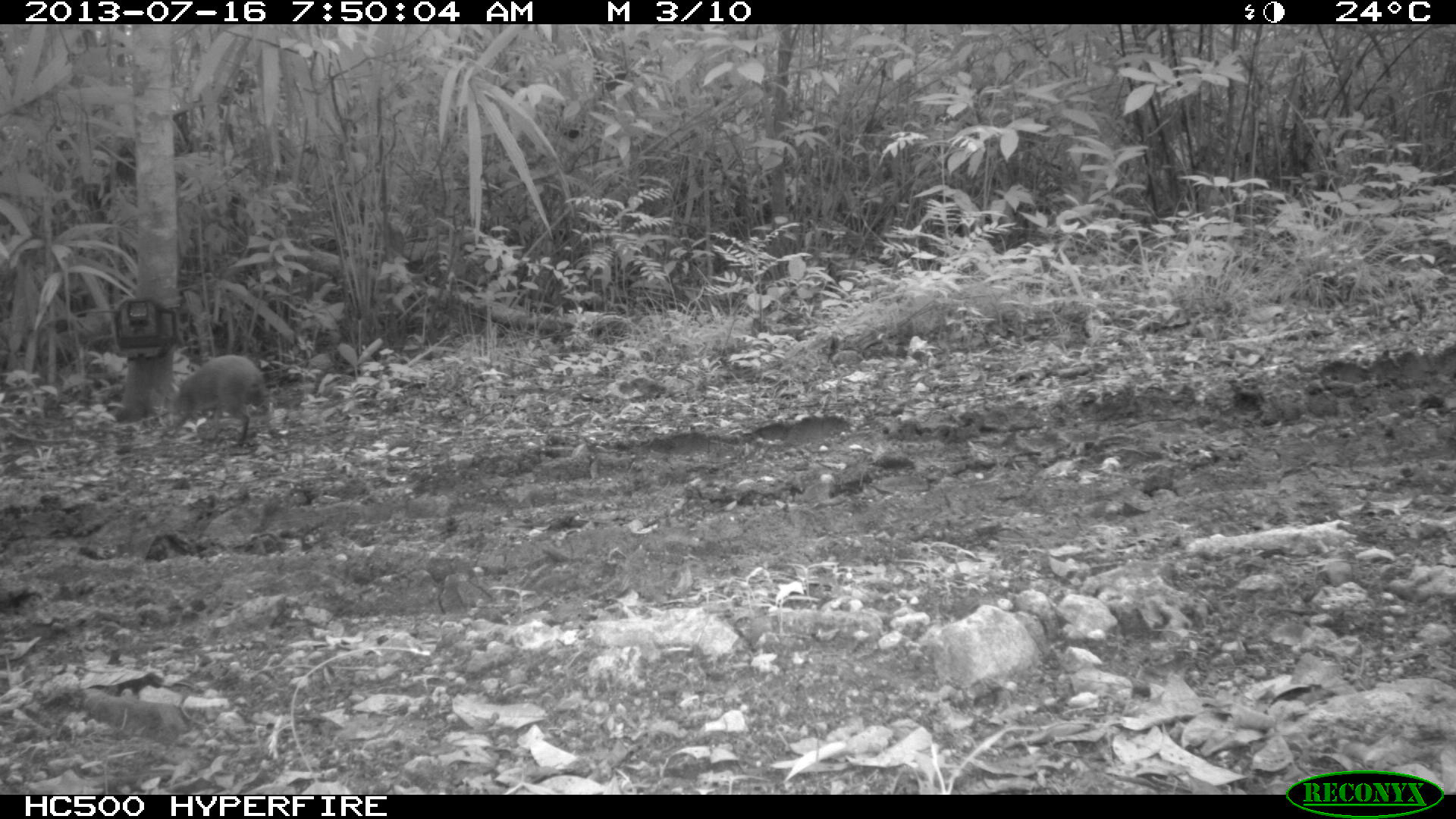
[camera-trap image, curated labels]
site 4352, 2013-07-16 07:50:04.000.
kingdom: Animalia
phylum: Chordata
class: Mammalia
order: Rodentia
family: Dasyproctidae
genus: Dasyprocta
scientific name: Dasyprocta punctata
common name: central american agouti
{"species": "Dasyprocta punctata (central american agouti)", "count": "1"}